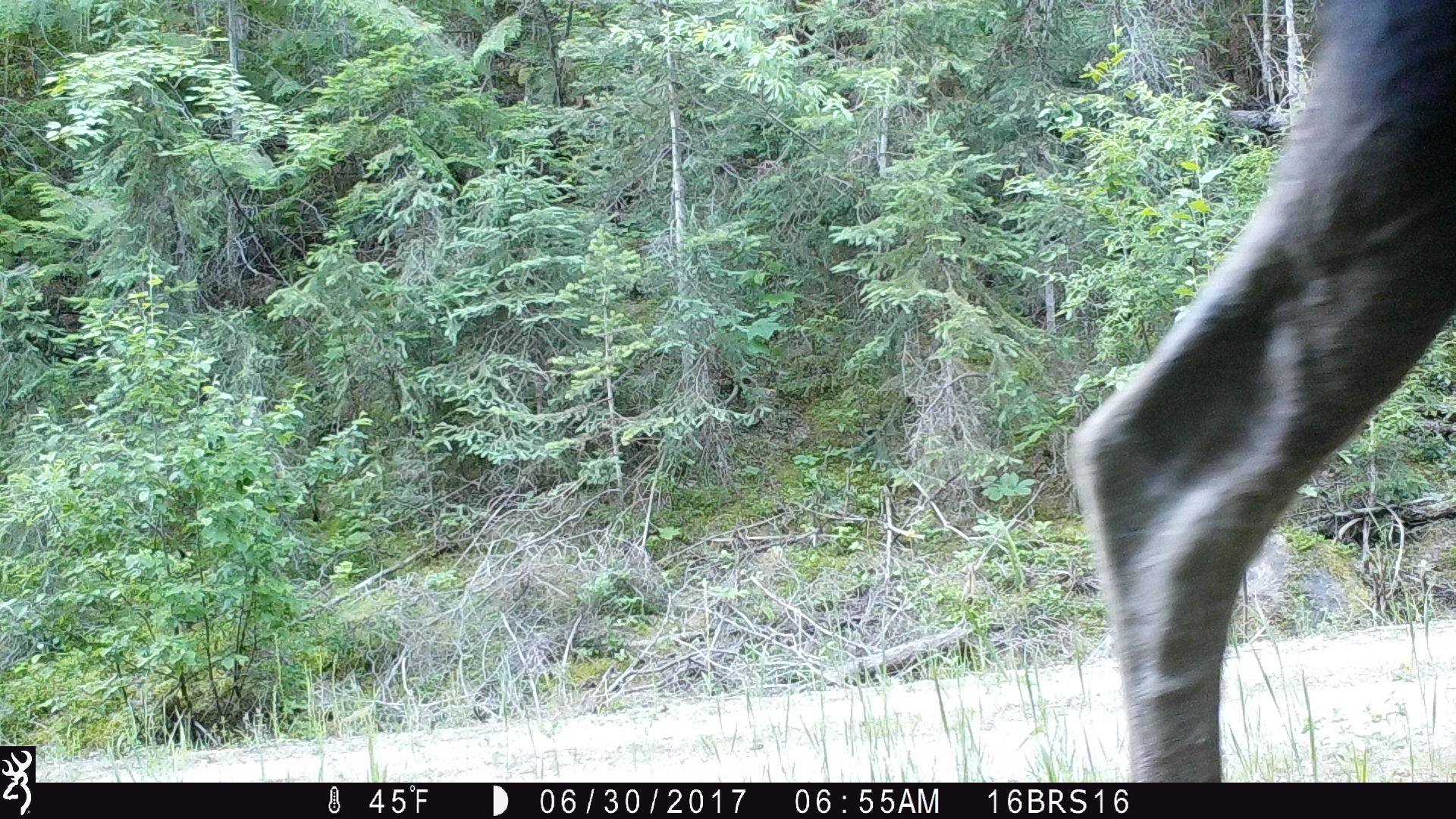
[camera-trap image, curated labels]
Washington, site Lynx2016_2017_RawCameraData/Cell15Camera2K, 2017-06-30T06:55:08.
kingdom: Animalia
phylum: Chordata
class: Mammalia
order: Artiodactyla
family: Cervidae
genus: Alces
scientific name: Alces alces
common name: moose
Alces alces (moose). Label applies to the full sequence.